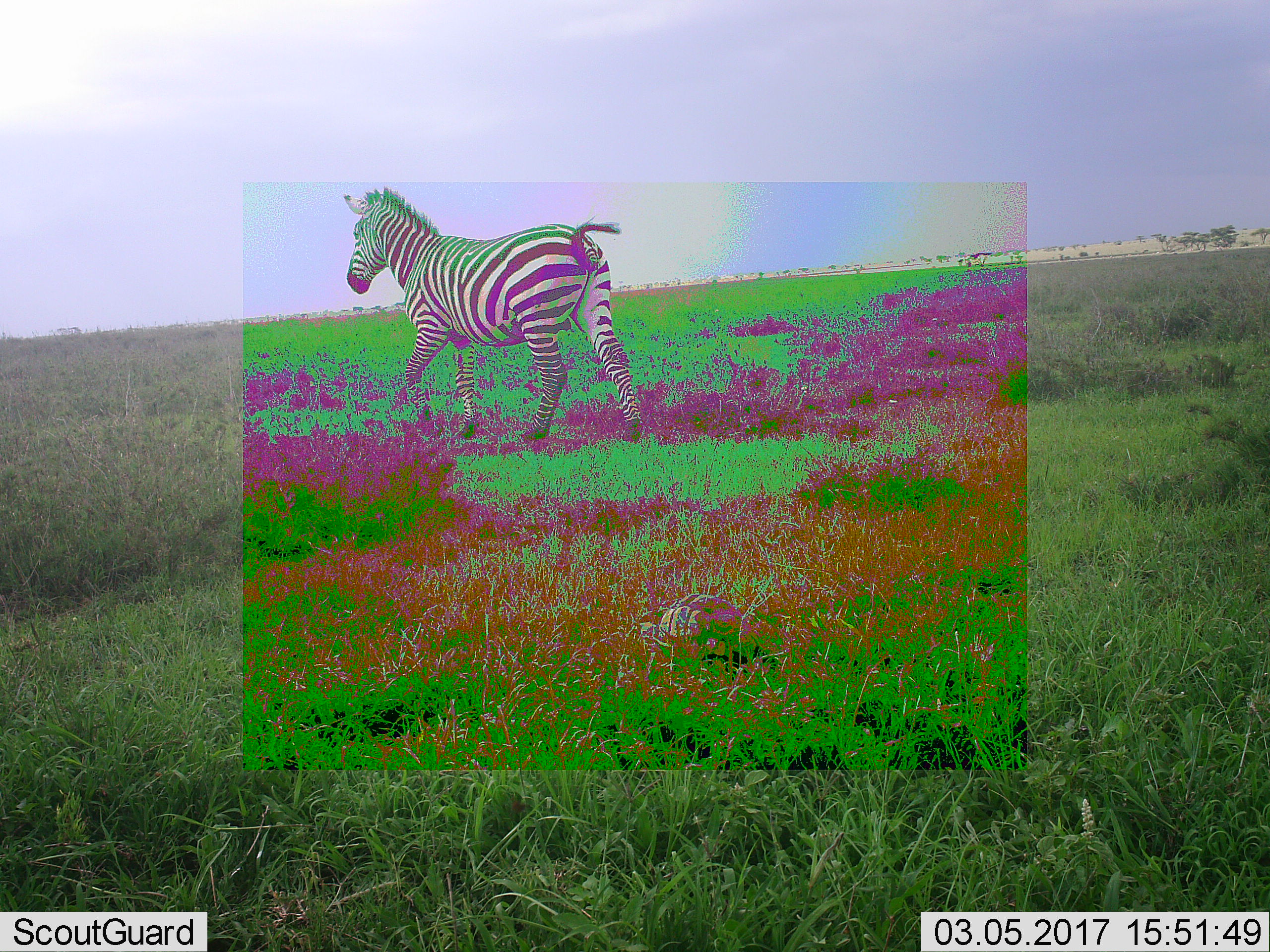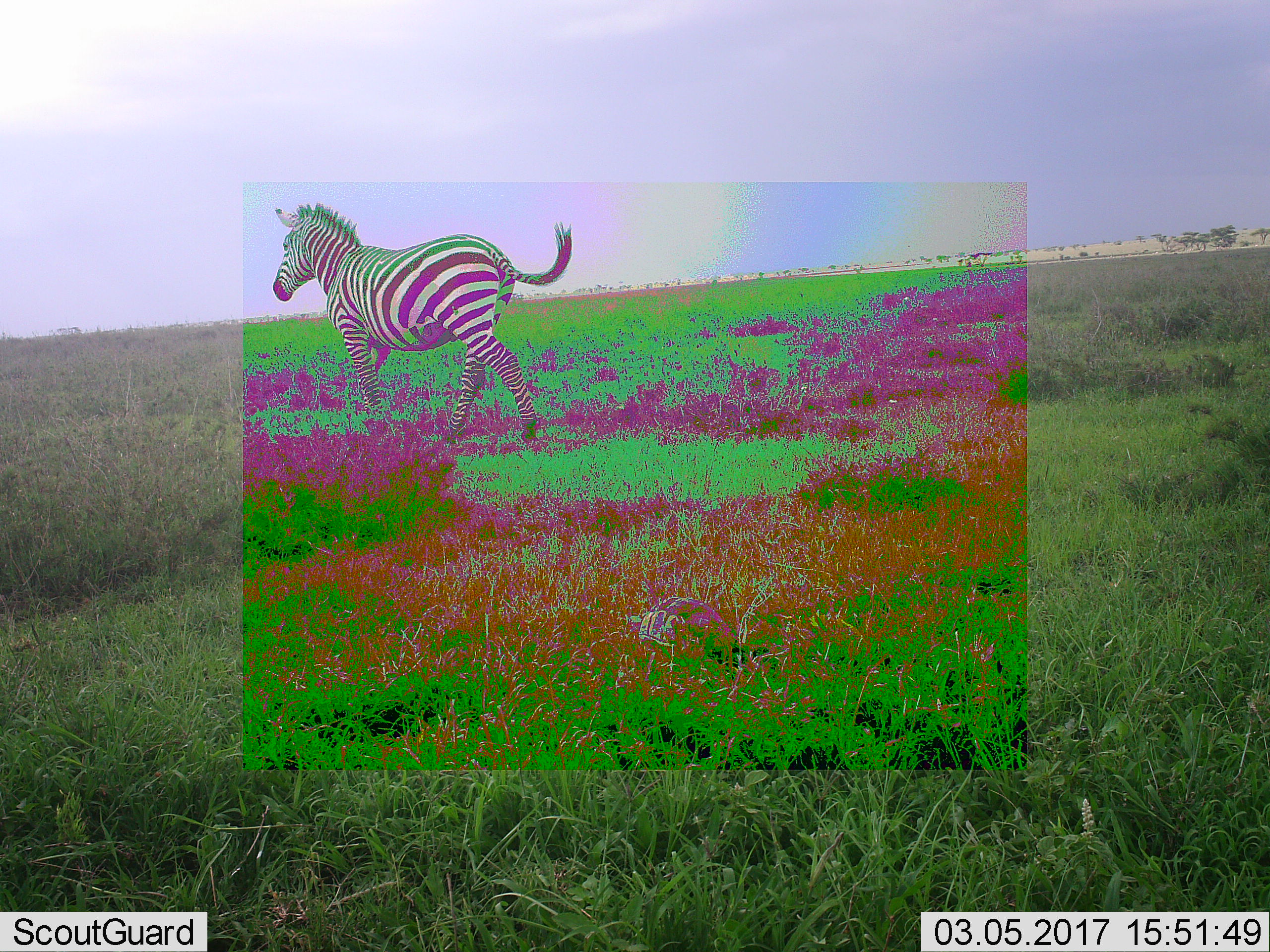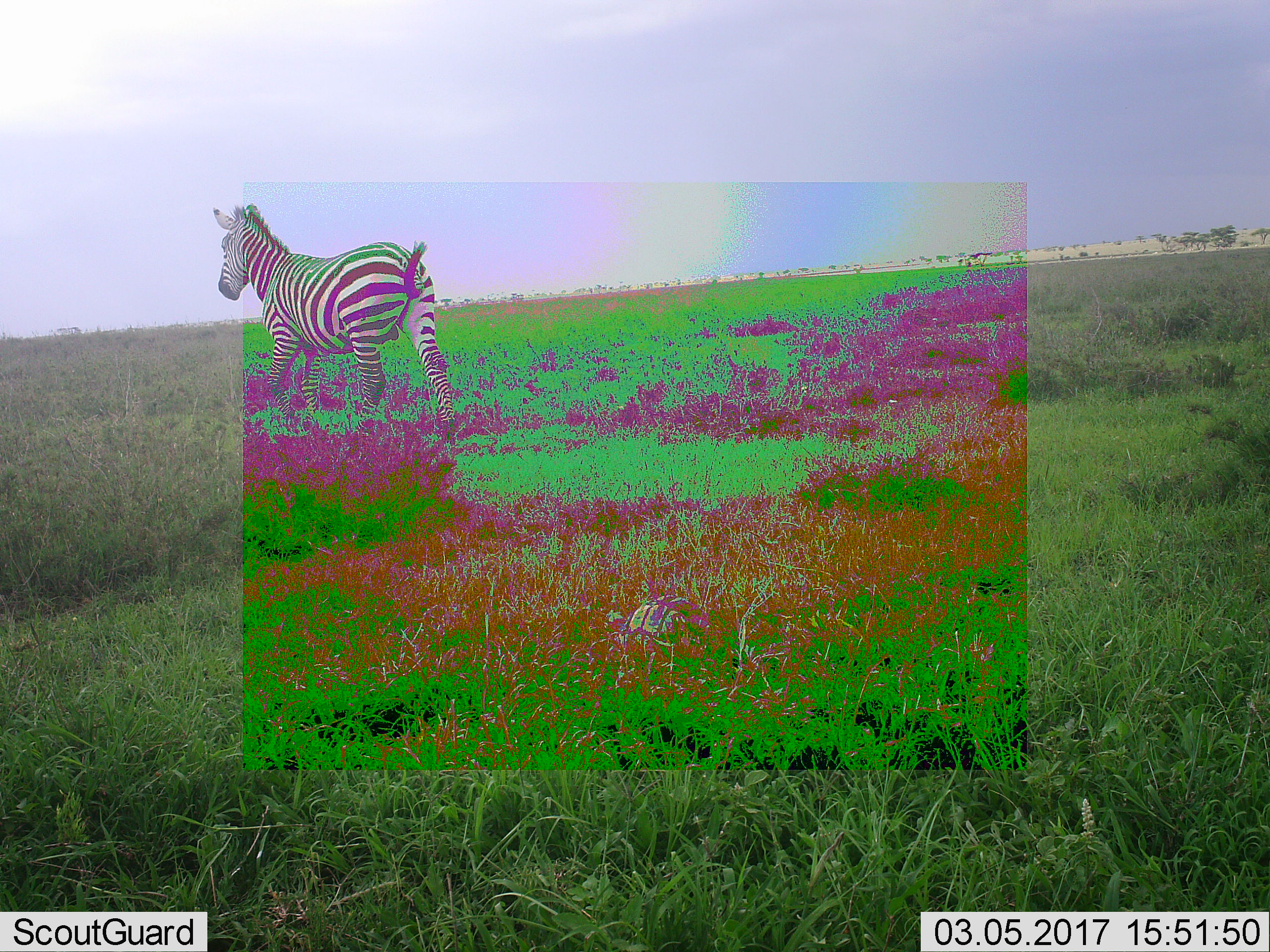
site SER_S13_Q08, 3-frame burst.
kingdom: Animalia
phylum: Chordata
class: Mammalia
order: Perissodactyla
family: Equidae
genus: Equus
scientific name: Equus quagga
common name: plains zebra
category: zebraplains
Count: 1.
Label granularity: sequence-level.